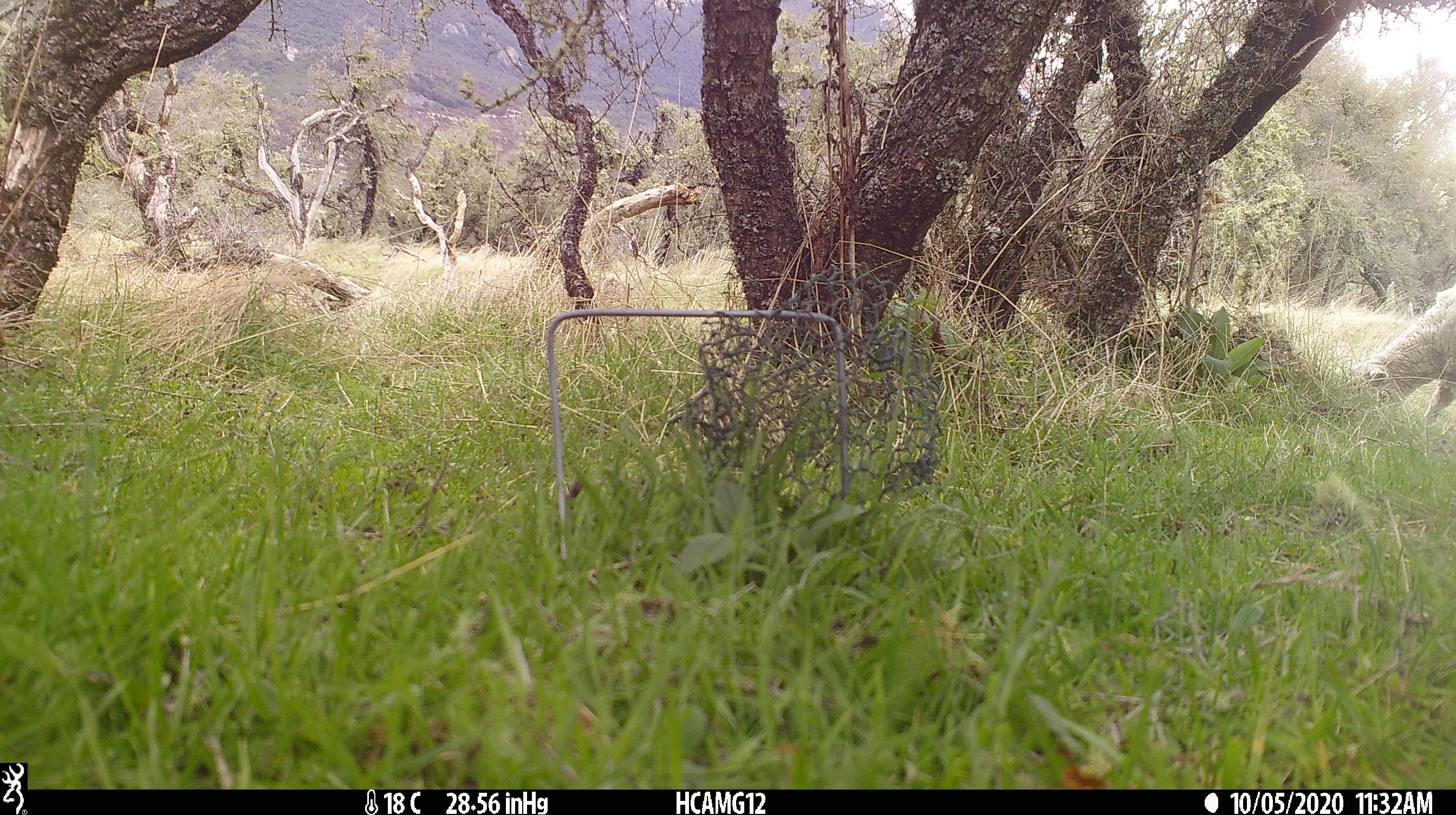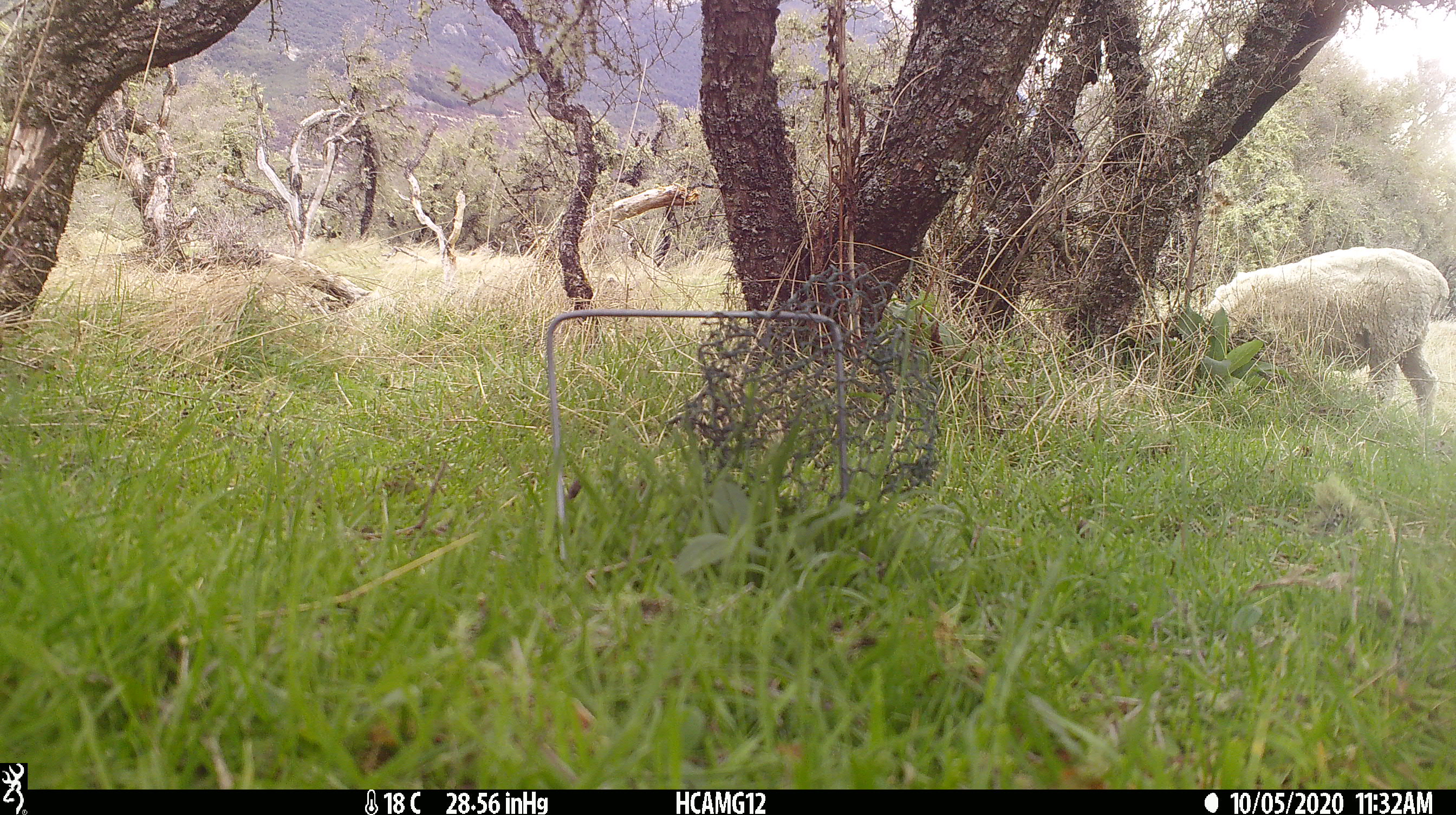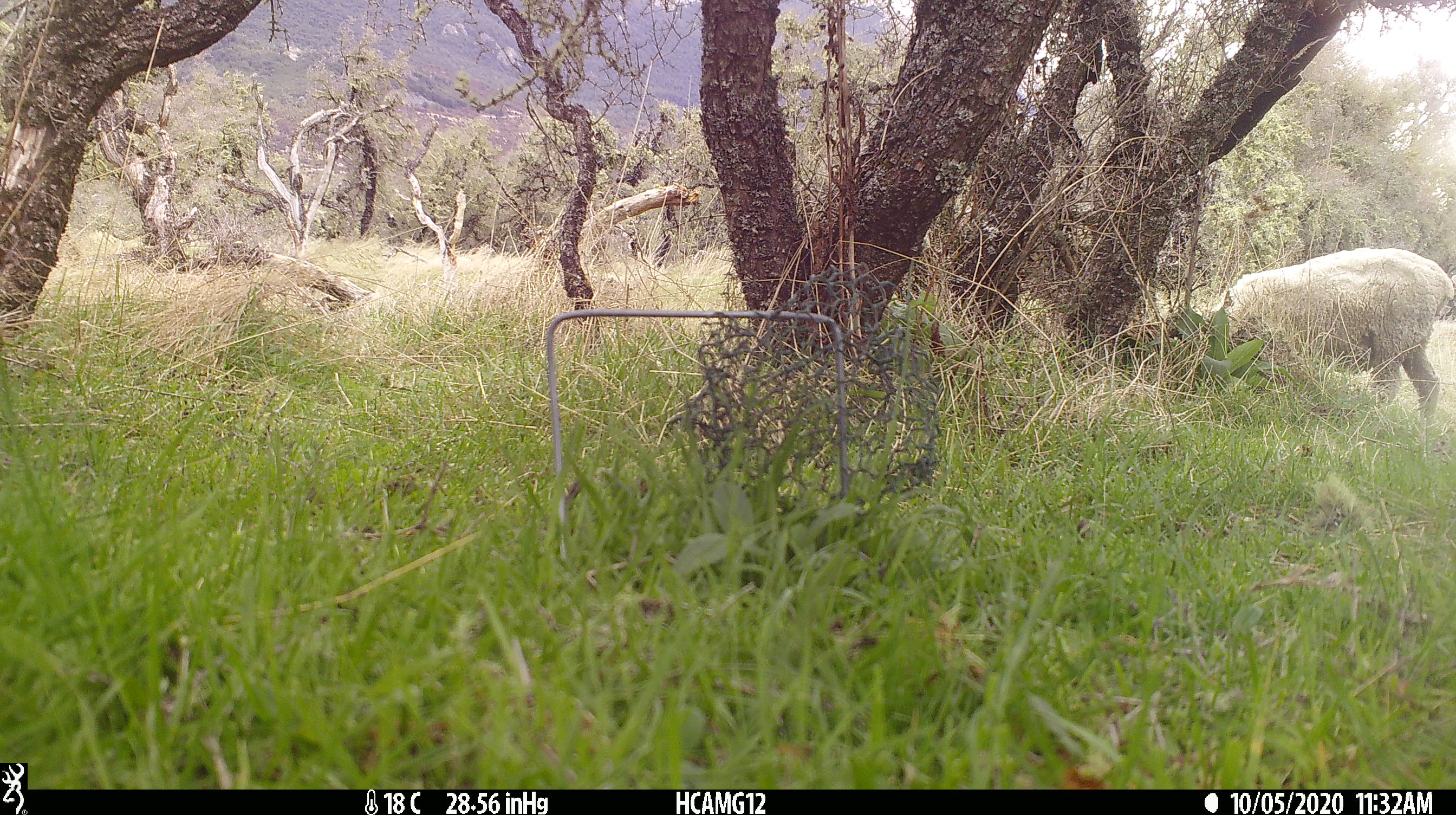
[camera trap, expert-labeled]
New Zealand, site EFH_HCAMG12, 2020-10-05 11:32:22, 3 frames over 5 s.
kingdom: Animalia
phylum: Chordata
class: Mammalia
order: Artiodactyla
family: Bovidae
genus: Ovis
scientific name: Ovis aries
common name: domestic sheep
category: sheep